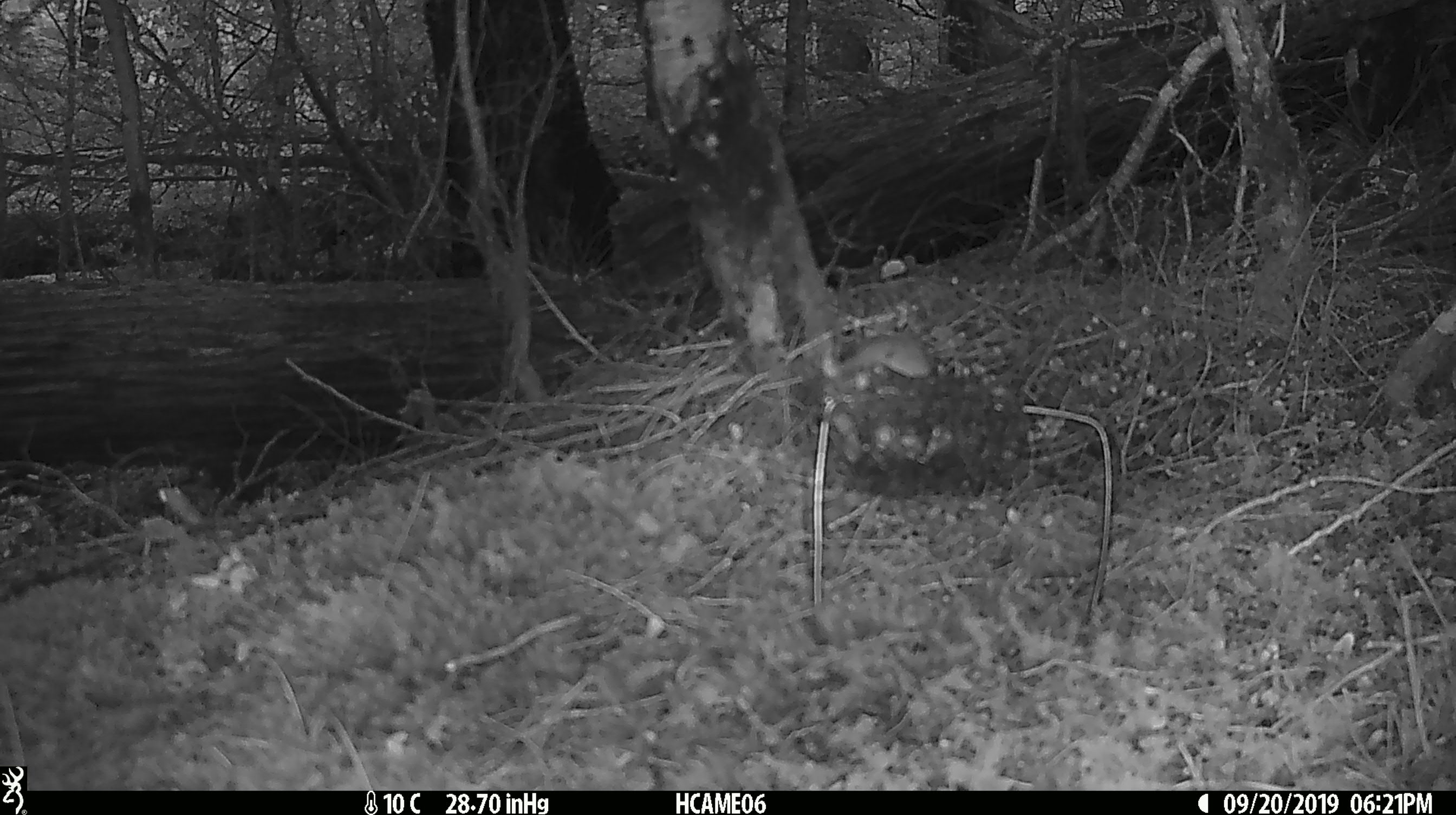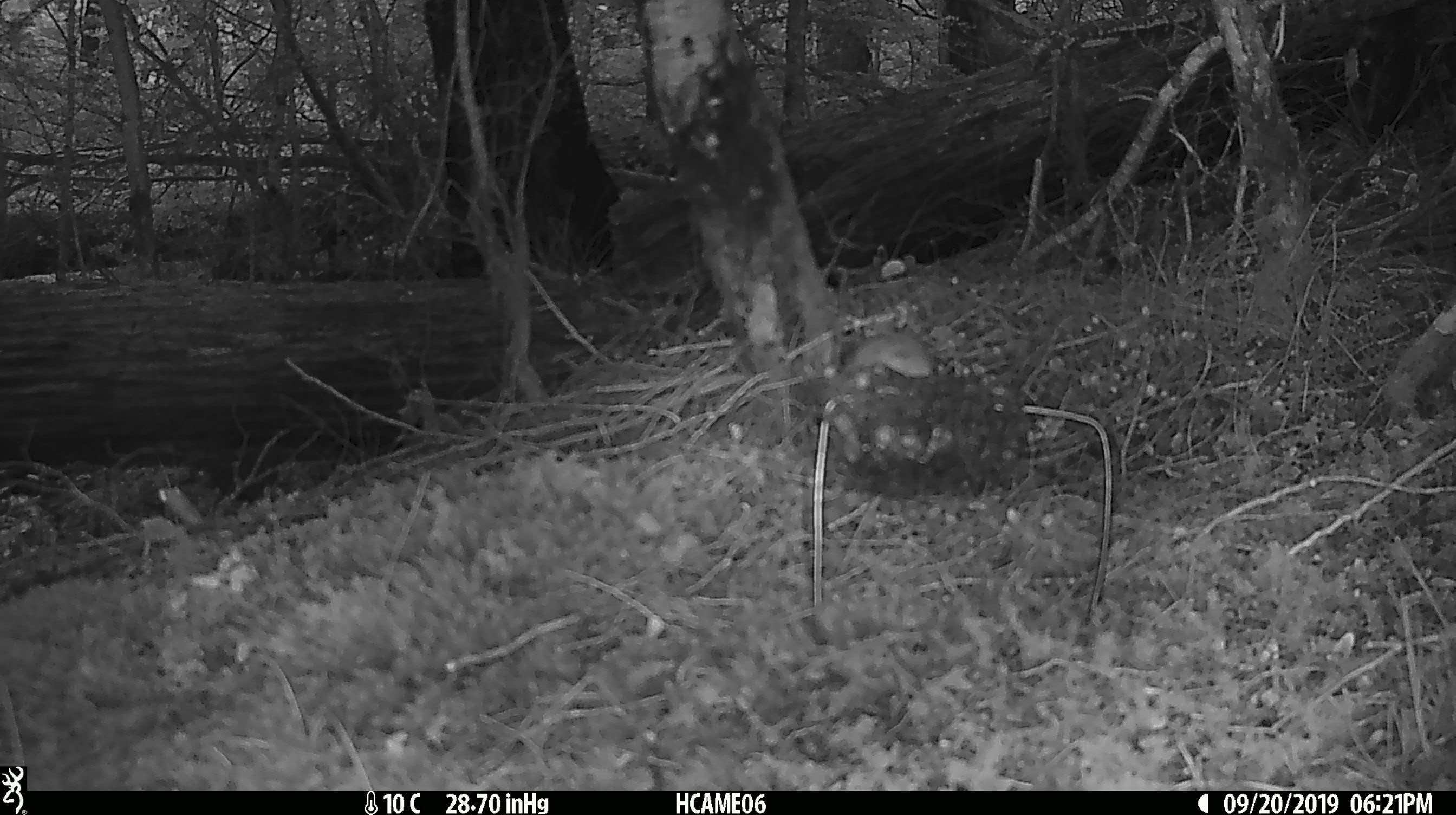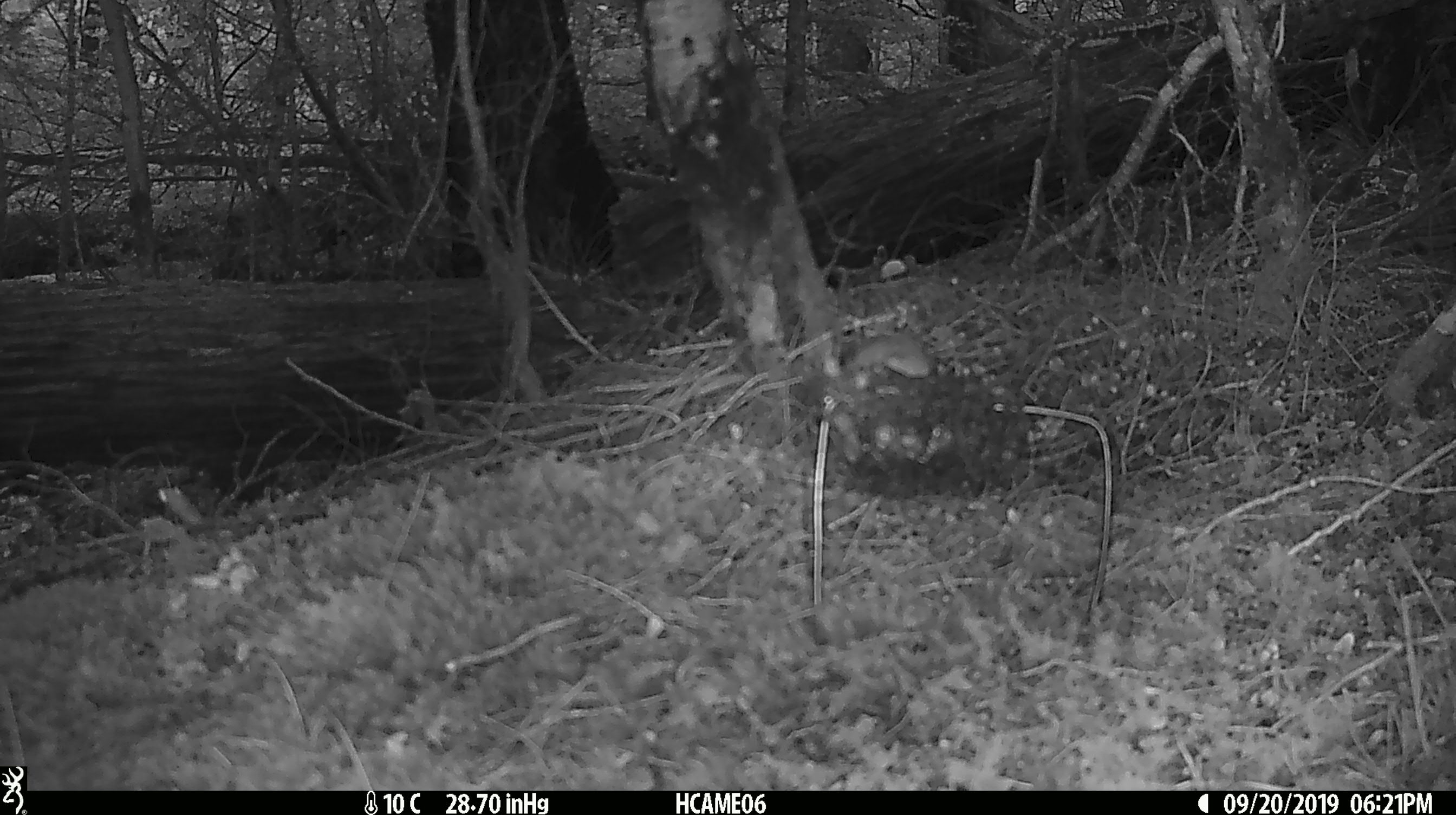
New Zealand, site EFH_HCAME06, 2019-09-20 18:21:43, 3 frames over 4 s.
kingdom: Animalia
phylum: Chordata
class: Mammalia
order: Rodentia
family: Muridae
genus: Mus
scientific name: Mus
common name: mouse